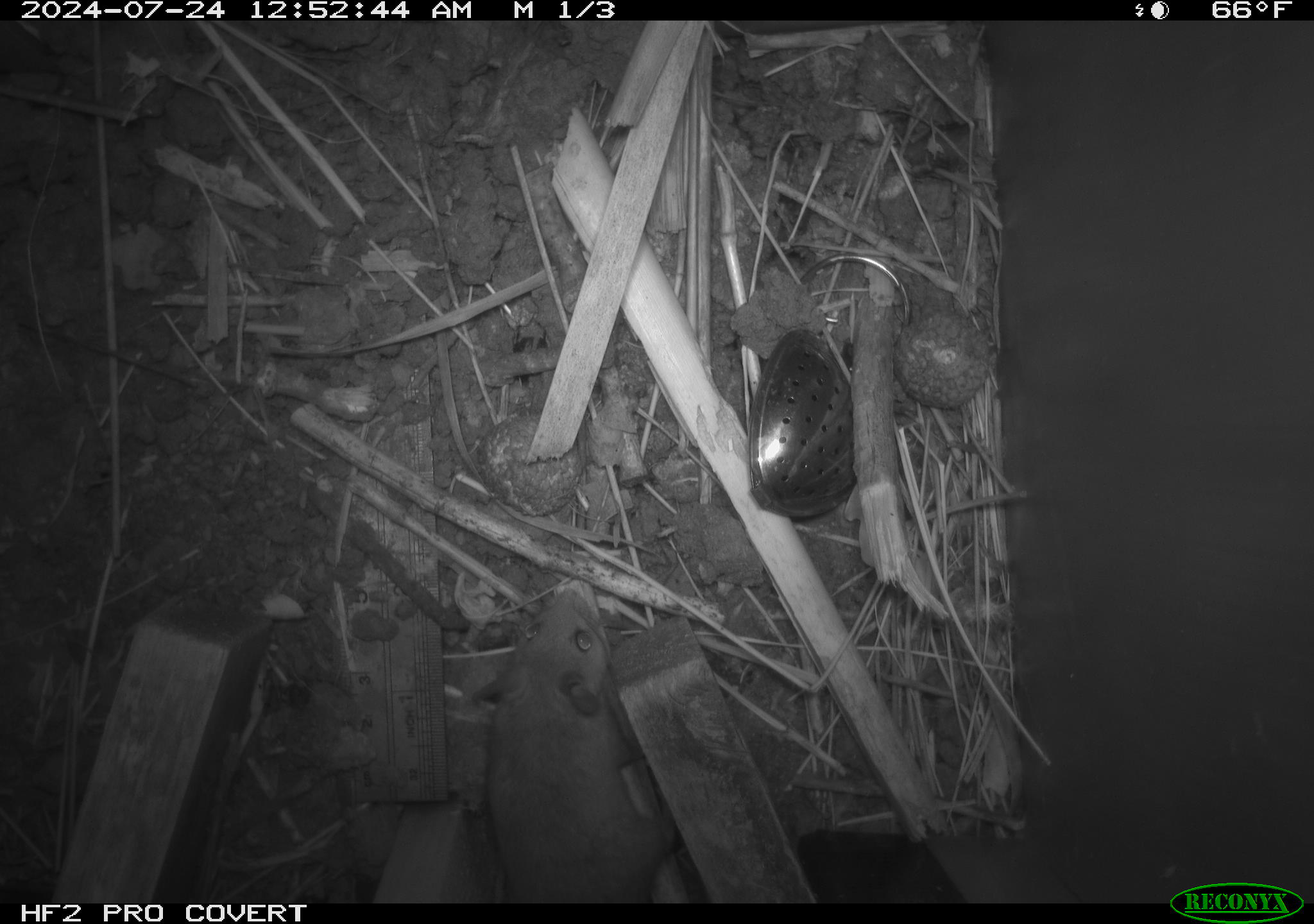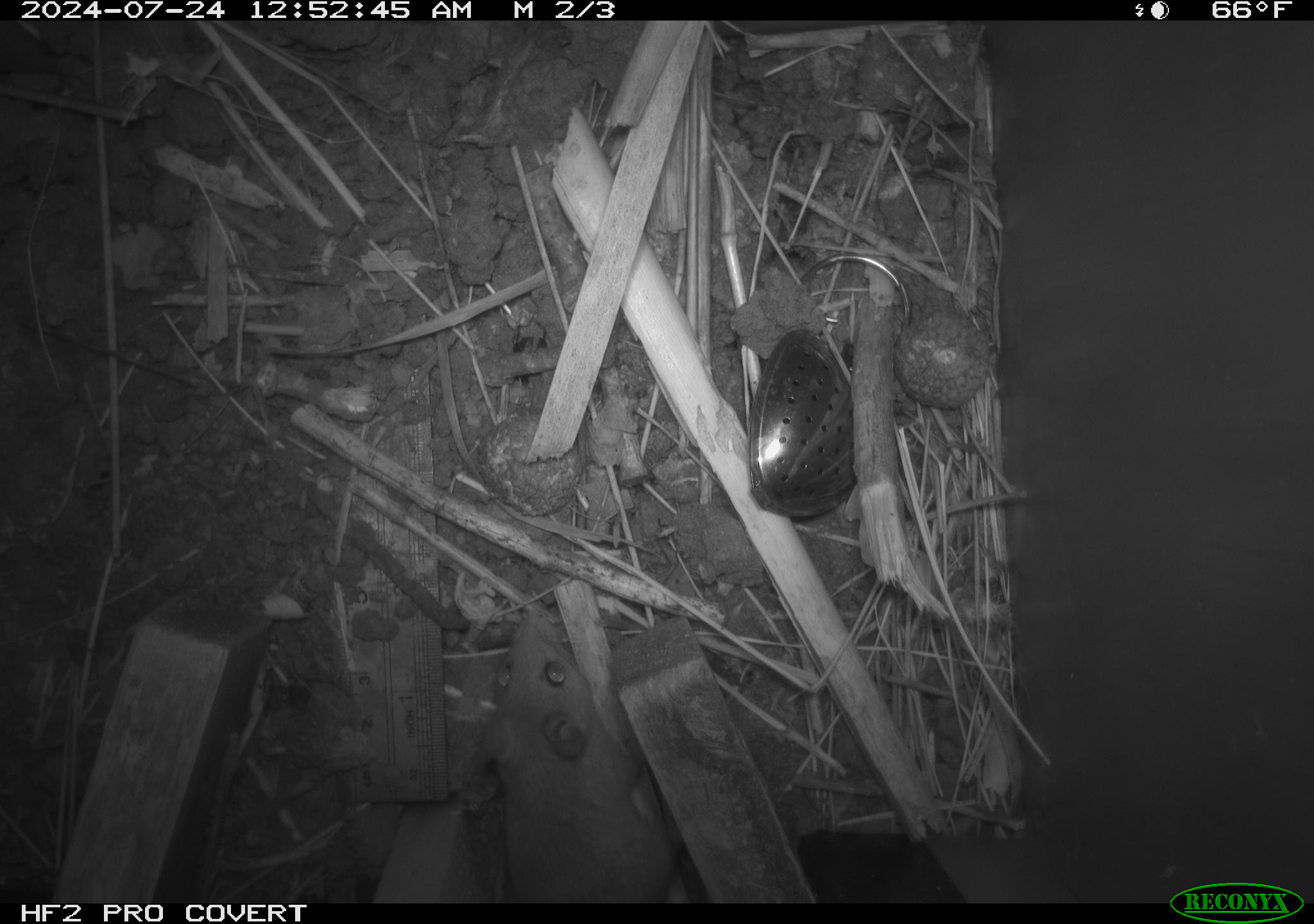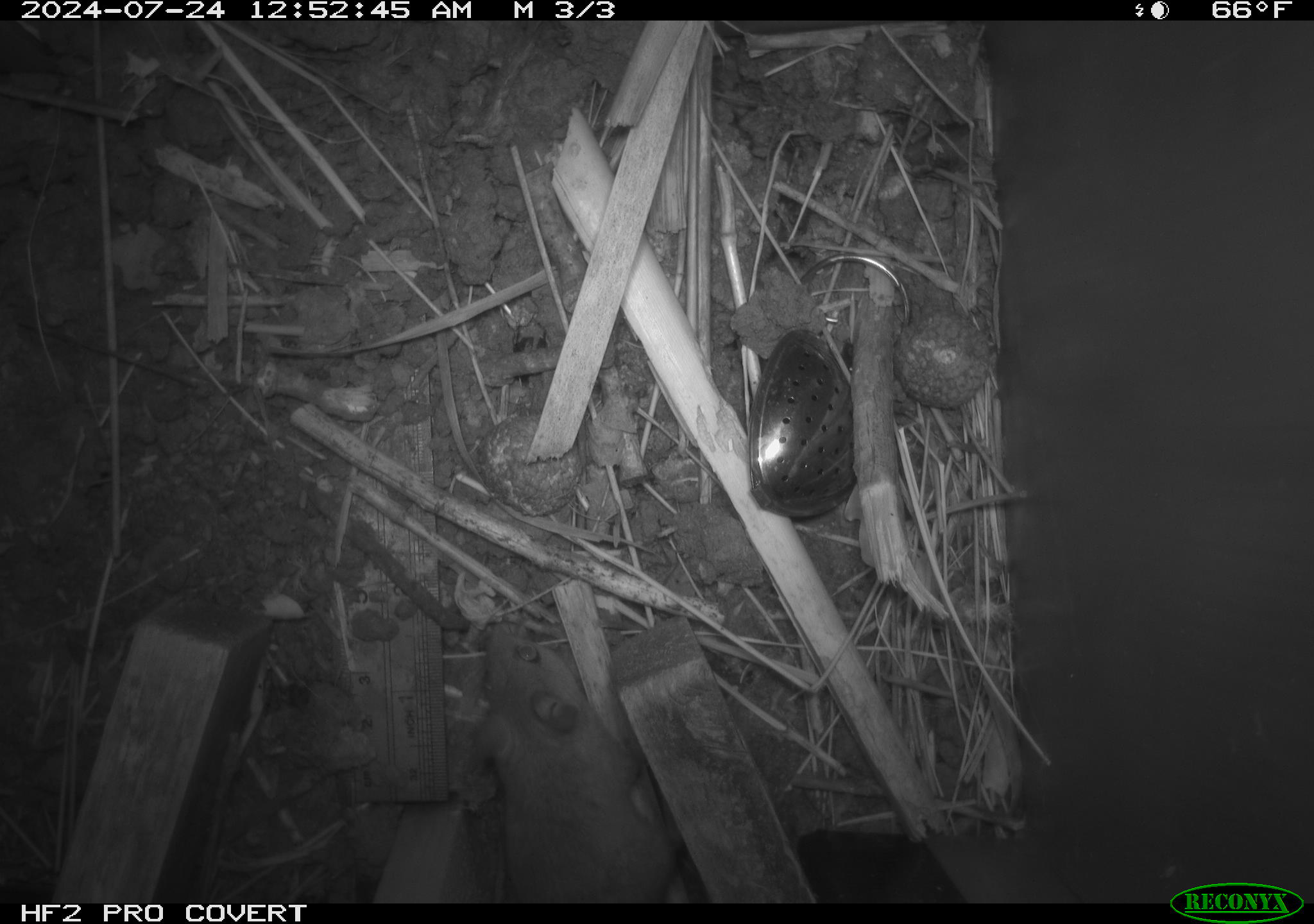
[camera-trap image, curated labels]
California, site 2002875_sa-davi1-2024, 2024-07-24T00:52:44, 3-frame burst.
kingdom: Animalia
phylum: Chordata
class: Mammalia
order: Rodentia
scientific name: Rodentia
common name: mouse species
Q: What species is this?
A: Mouse species (Rodentia).